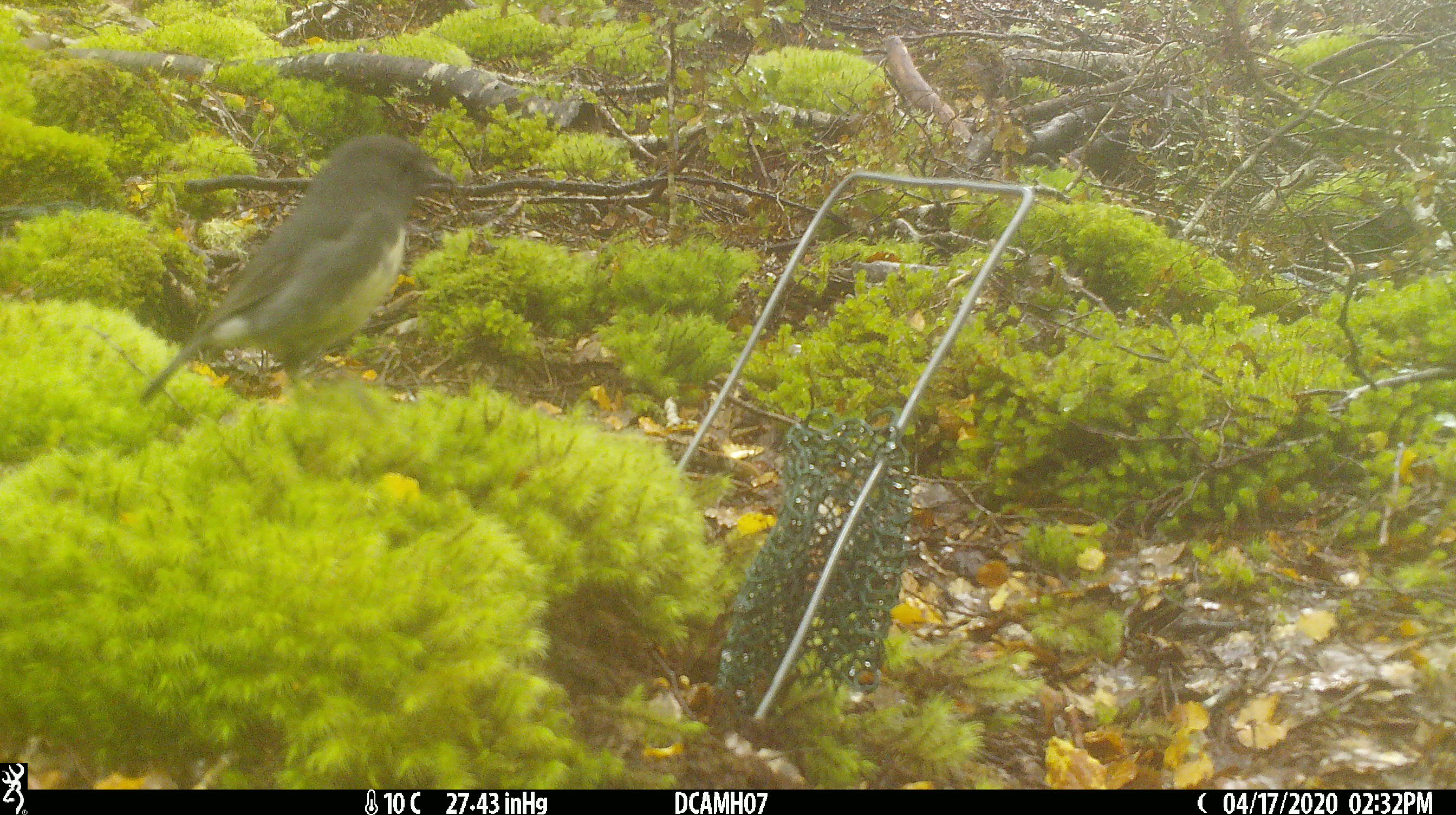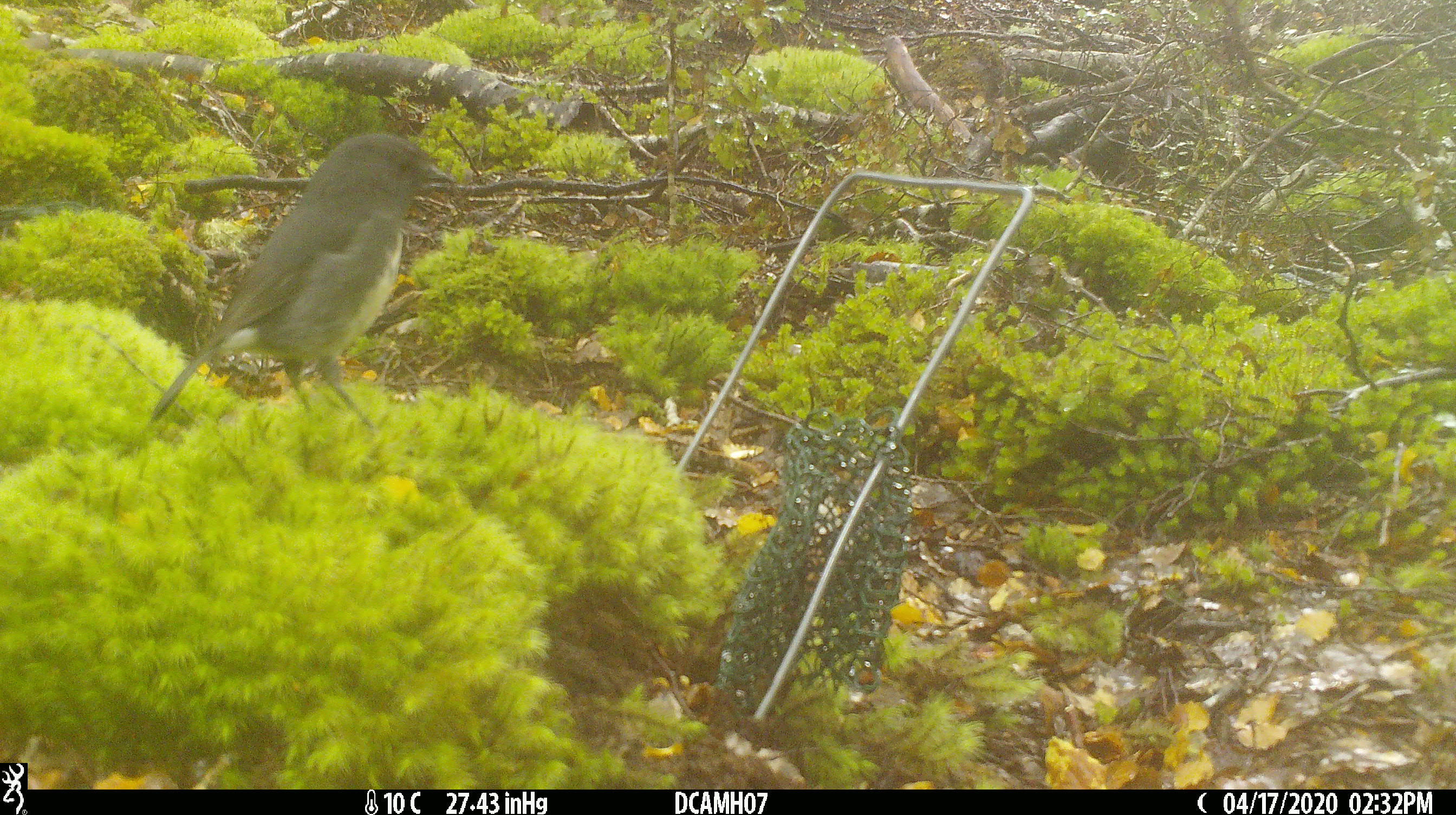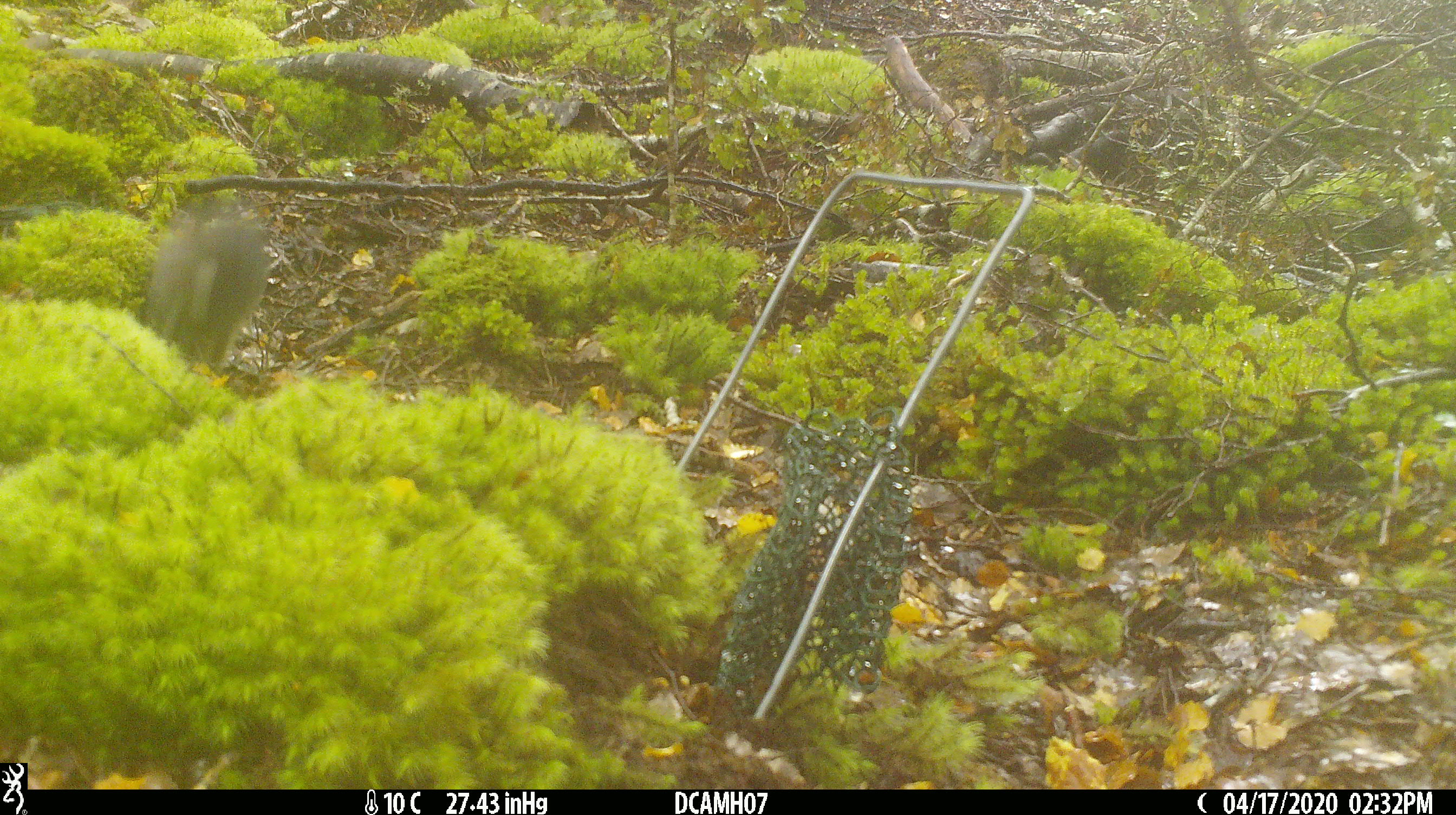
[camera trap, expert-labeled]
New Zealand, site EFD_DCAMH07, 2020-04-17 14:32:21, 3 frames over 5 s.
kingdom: Animalia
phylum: Chordata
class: Aves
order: Passeriformes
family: Petroicidae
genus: Petroica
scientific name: Petroica australis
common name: new zealand robin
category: robin